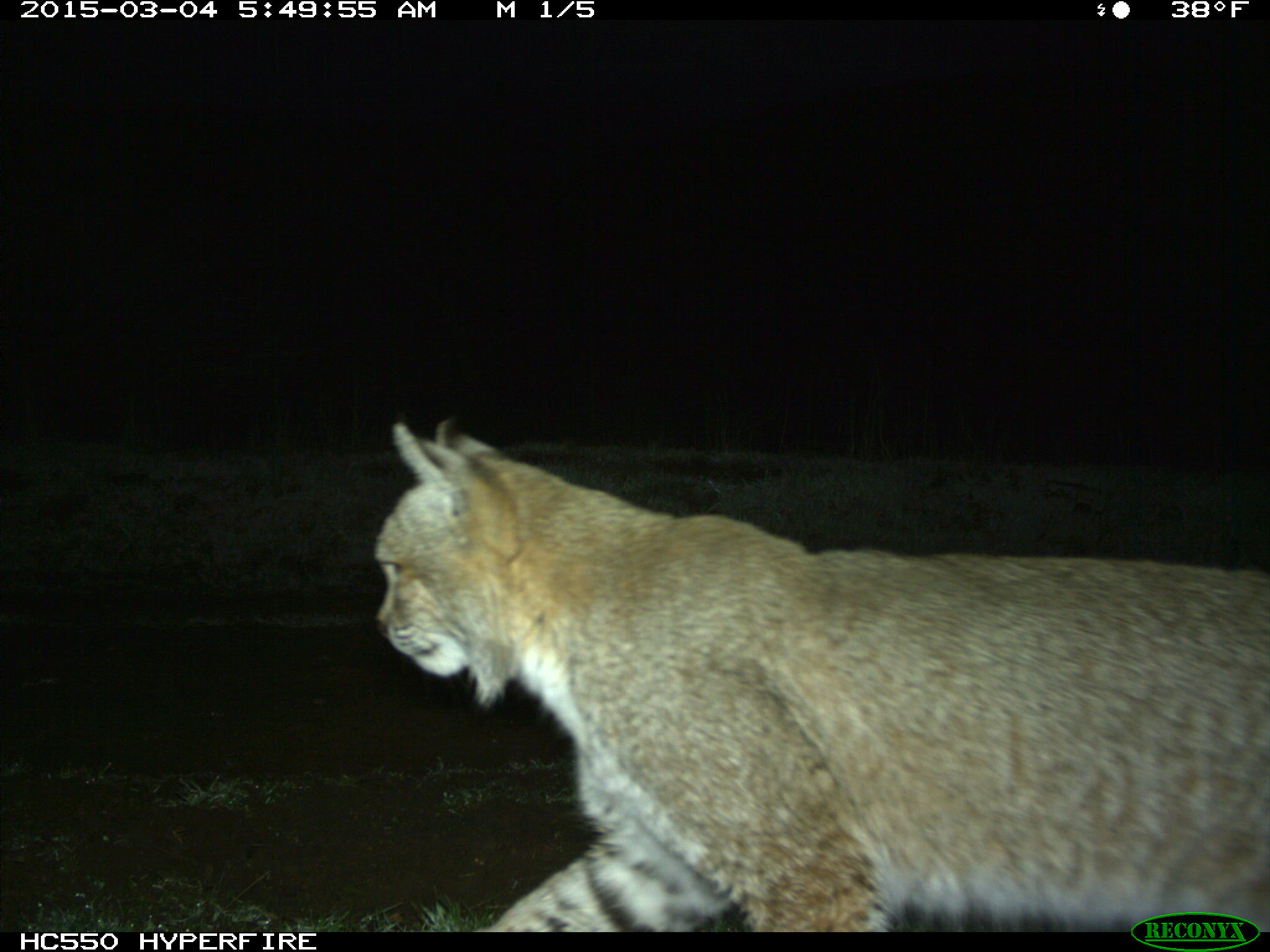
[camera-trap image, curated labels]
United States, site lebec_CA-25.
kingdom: Animalia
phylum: Chordata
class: Mammalia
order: Carnivora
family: Felidae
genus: Lynx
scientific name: Lynx rufus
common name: bobcat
Lynx rufus (bobcat).